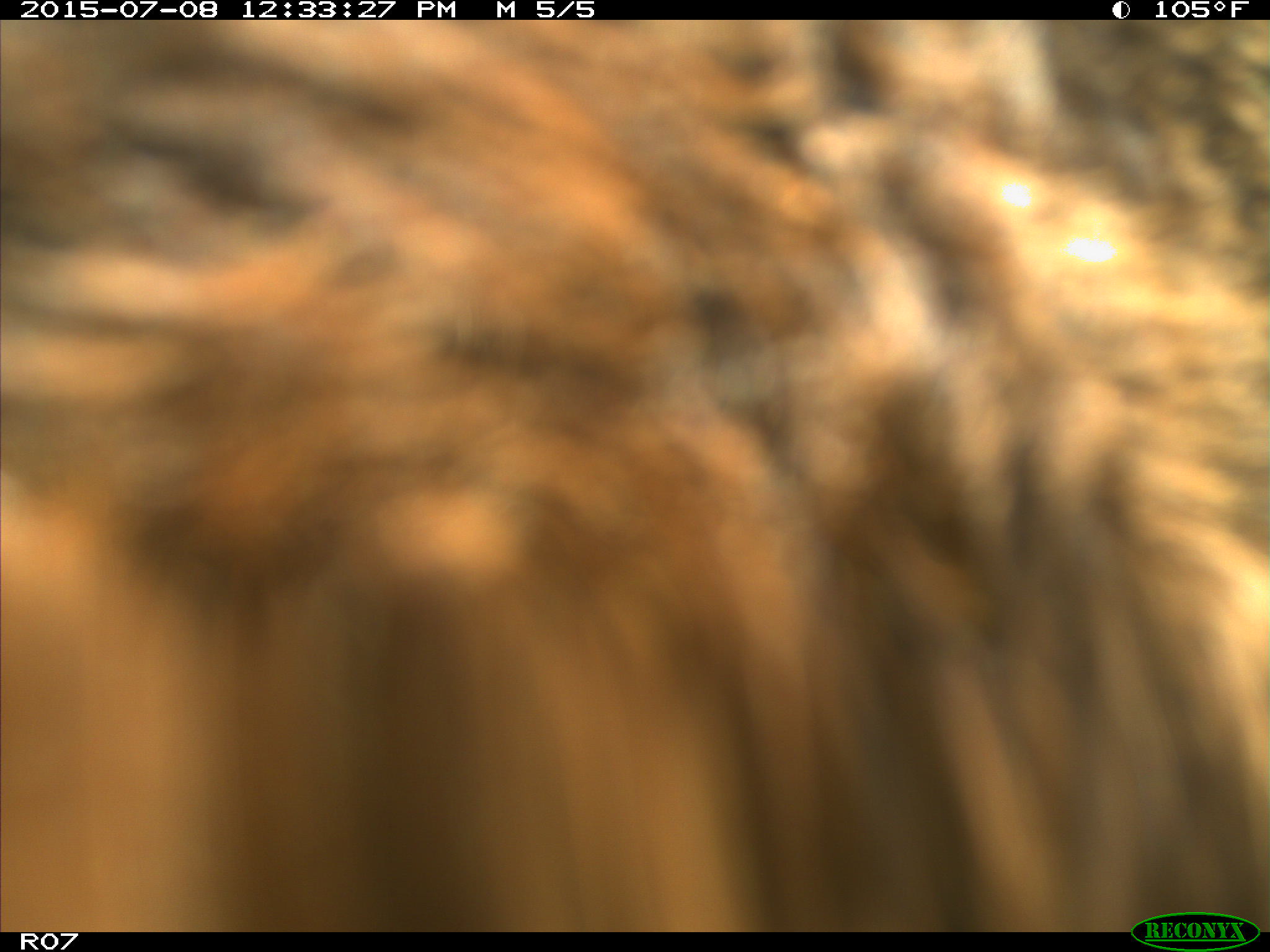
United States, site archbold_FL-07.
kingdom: Animalia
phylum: Chordata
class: Mammalia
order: Artiodactyla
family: Bovidae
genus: Bos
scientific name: Bos taurus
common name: domestic cow